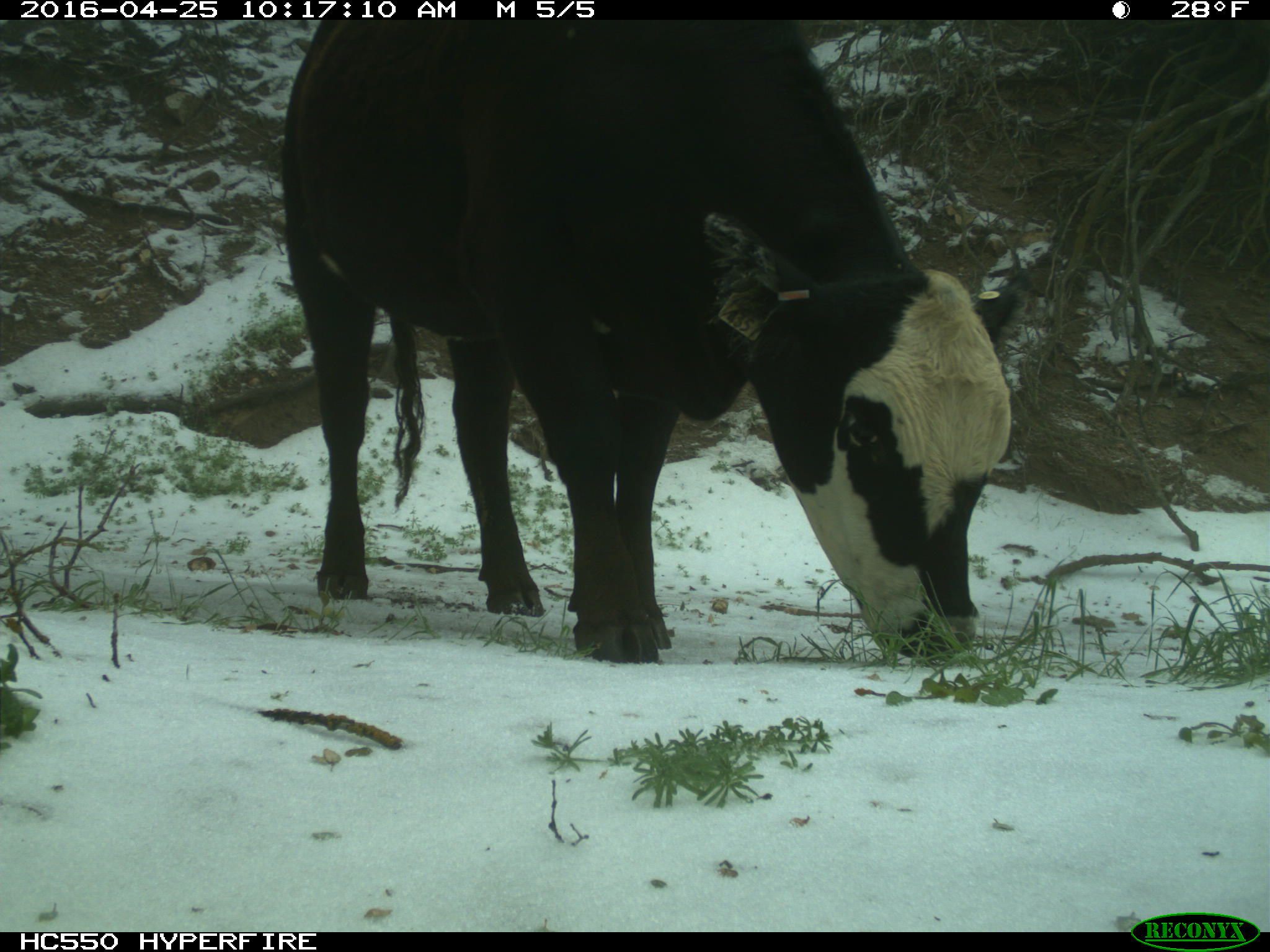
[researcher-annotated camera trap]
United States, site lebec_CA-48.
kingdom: Animalia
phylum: Chordata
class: Mammalia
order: Artiodactyla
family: Bovidae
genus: Bos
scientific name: Bos taurus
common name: domestic cow